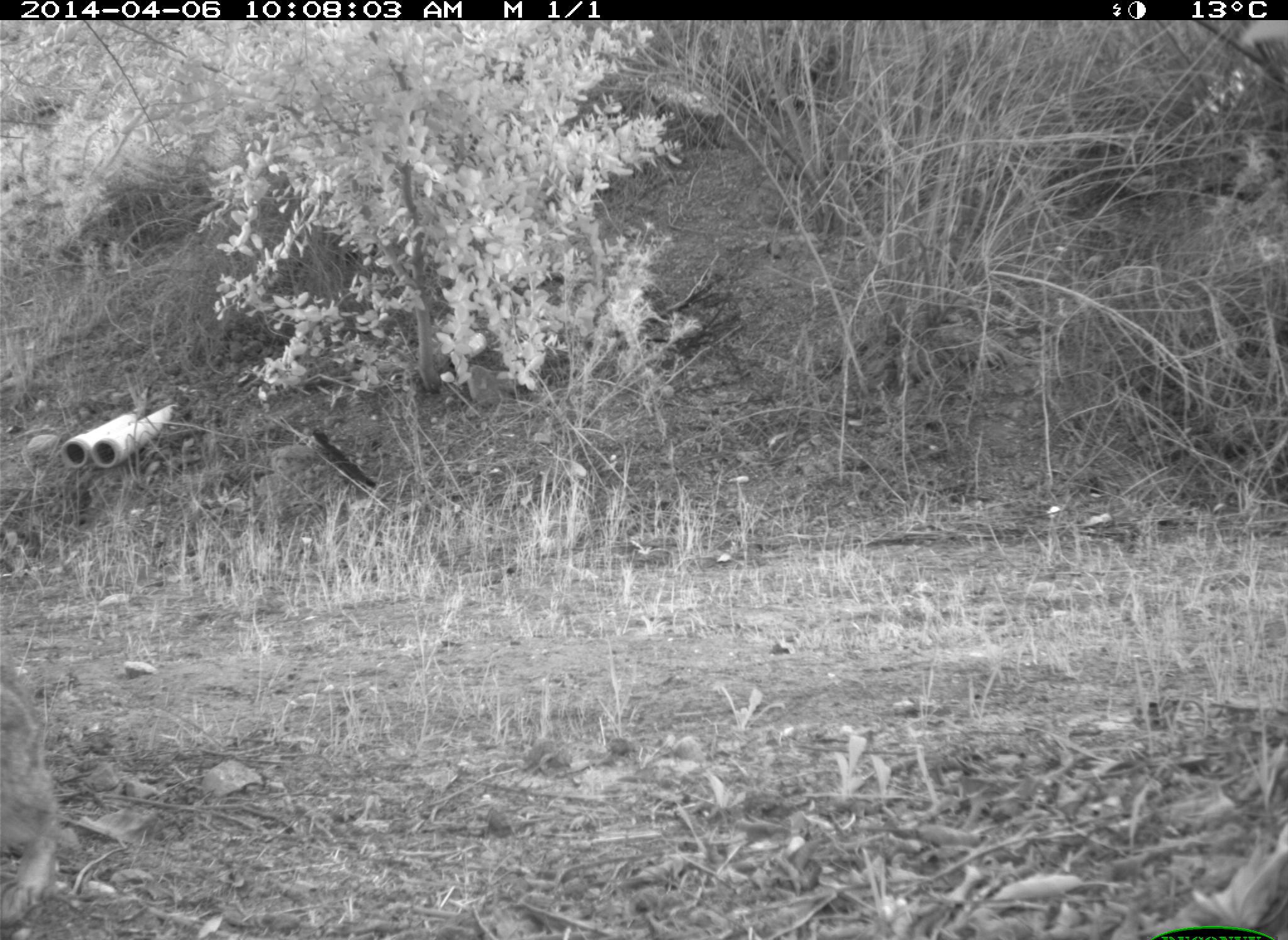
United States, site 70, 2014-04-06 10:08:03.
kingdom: Animalia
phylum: Chordata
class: Mammalia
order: Lagomorpha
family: Leporidae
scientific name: Leporidae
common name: rabbits and hares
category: rabbit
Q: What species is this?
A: Rabbit (rabbits and hares) (Leporidae).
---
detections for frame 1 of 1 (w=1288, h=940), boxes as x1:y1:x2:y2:
rabbit: 0:659:68:940